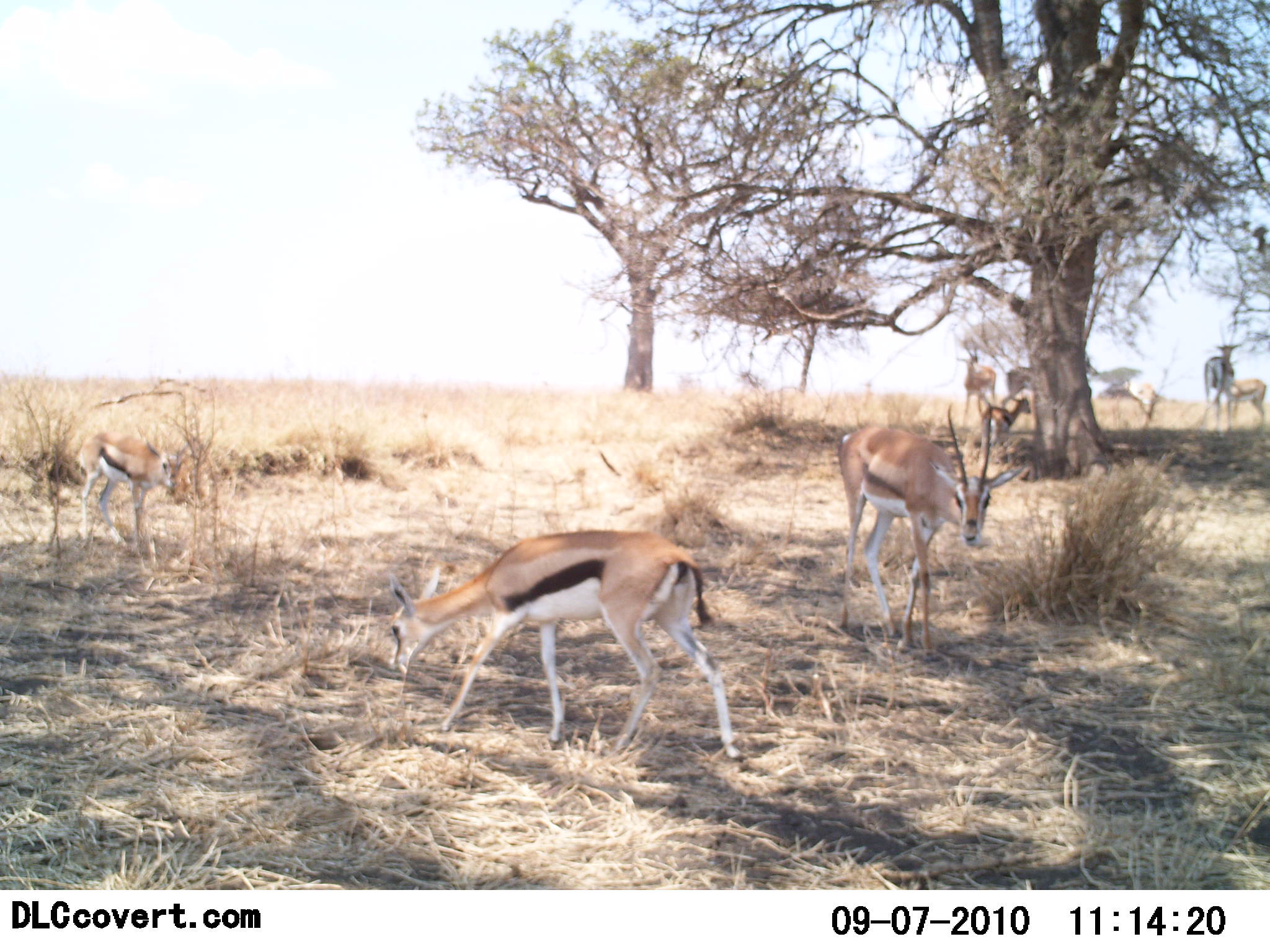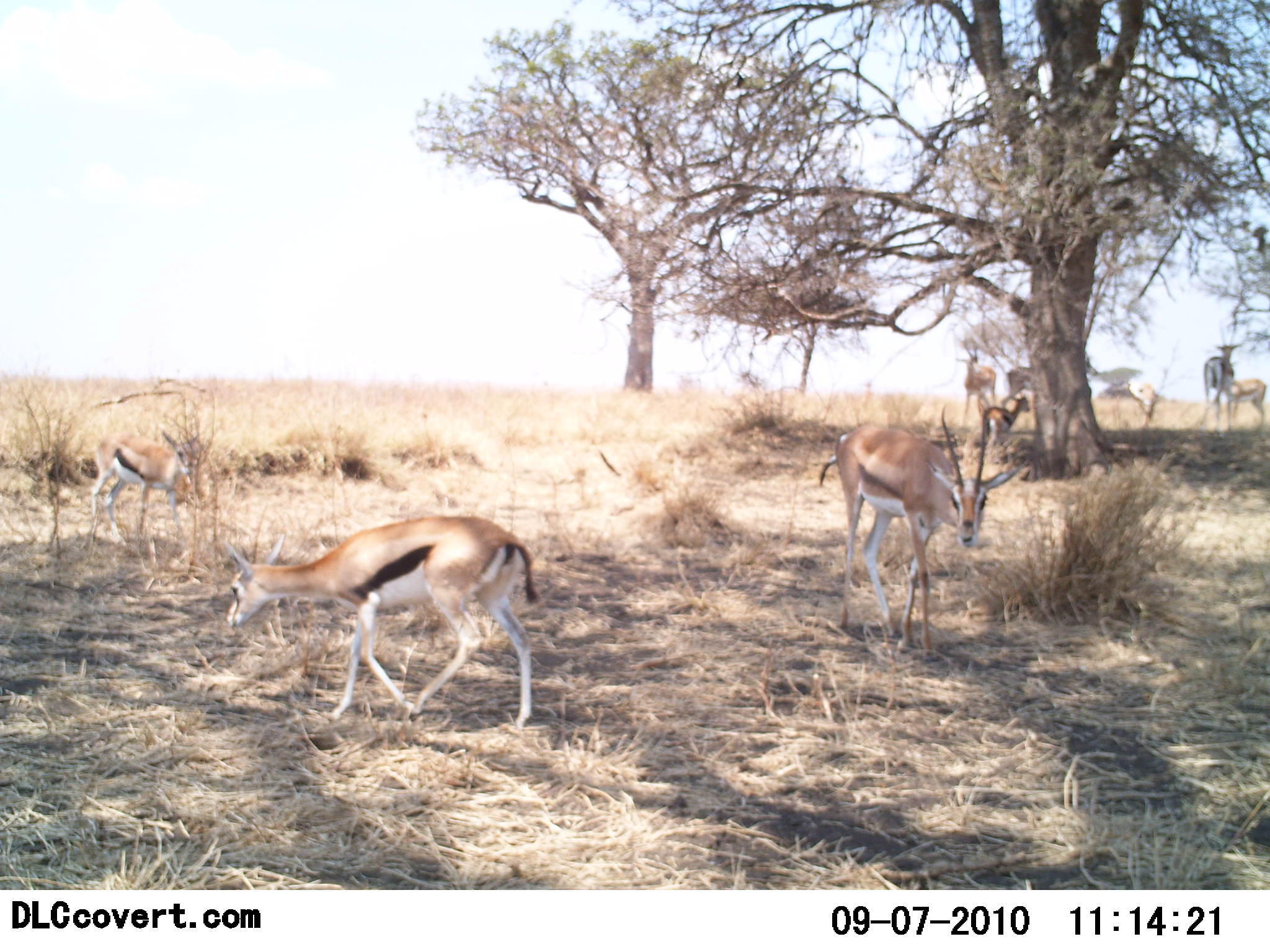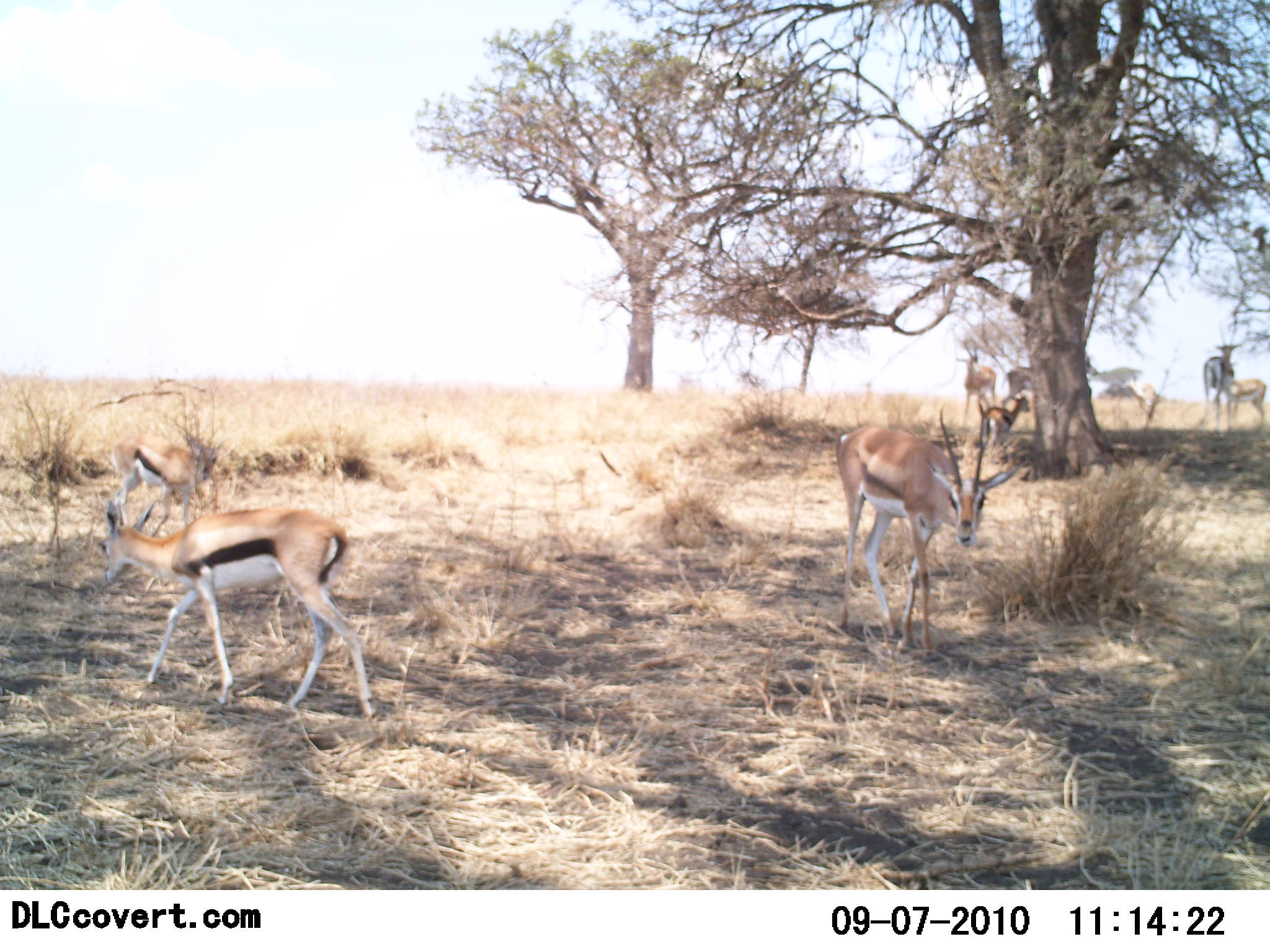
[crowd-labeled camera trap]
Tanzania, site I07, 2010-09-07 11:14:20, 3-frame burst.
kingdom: Animalia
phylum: Chordata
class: Mammalia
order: Artiodactyla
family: Bovidae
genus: Eudorcas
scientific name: Eudorcas thomsonii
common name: thomson's gazelle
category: gazellethomsons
Gazellethomsons (thomson's gazelle) (Eudorcas thomsonii), count 8. Behavior (volunteer vote fractions): standing 65%, resting 5%, moving 80%, interacting 5%. Young present (vote fraction): 30%. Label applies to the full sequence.